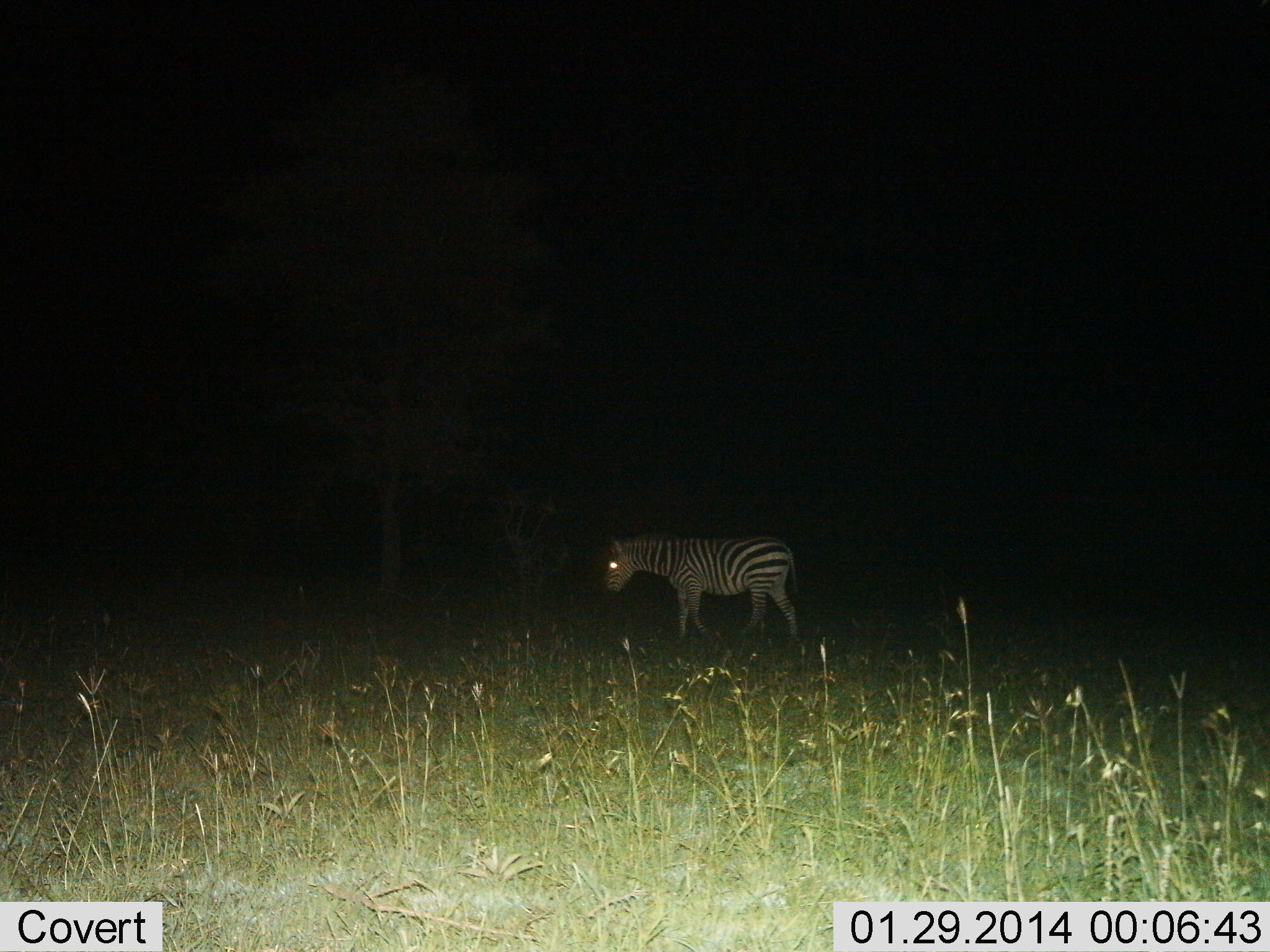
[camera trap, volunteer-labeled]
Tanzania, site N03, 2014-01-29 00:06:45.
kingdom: Animalia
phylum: Chordata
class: Mammalia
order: Perissodactyla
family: Equidae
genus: Equus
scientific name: Equus quagga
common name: plains zebra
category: zebra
Zebra (plains zebra) (Equus quagga), count 1. Behavior (volunteer vote fractions): standing 50%, resting 0%, moving 60%, interacting 0%. Young present (vote fraction): 0%. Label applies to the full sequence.